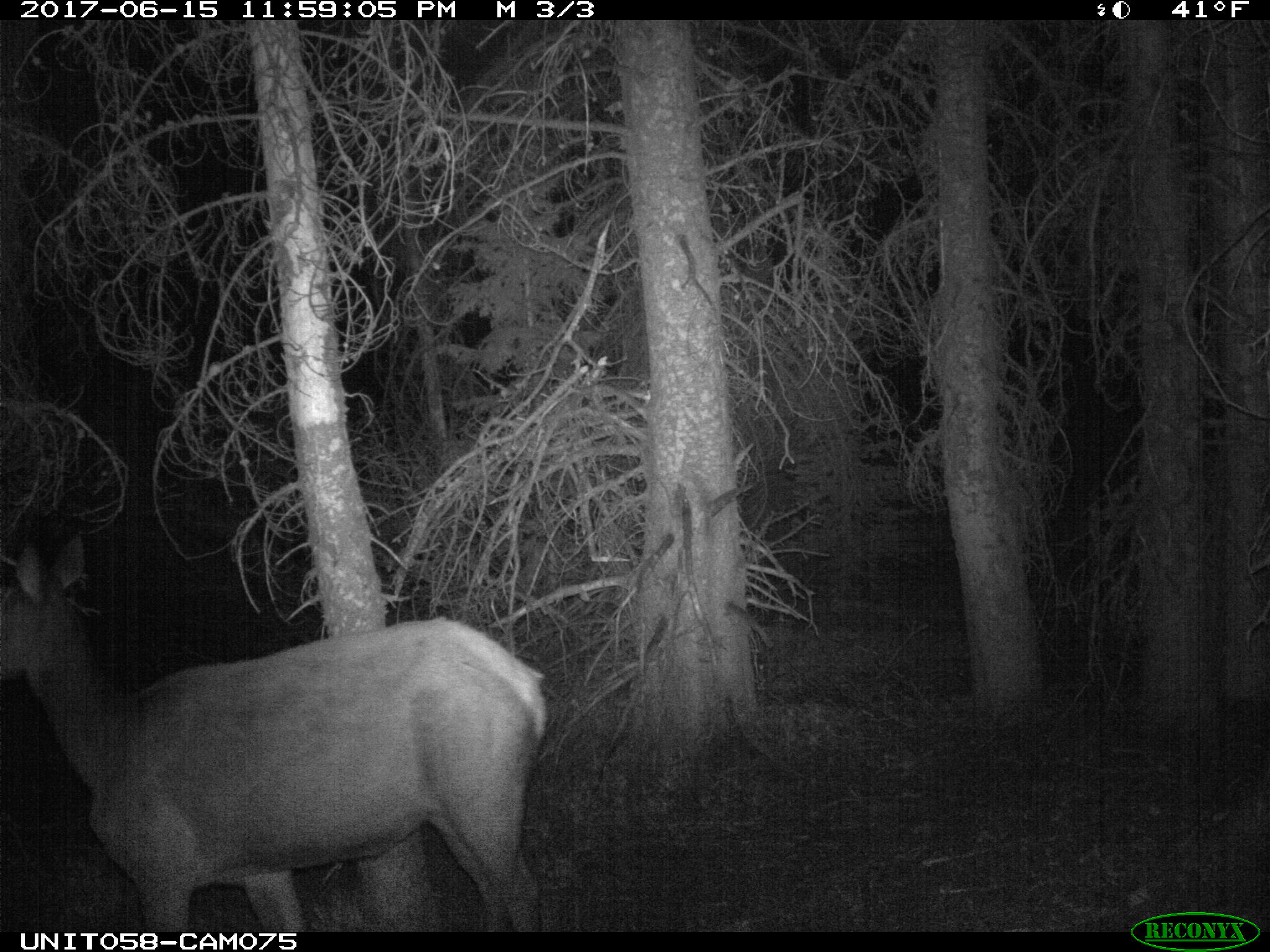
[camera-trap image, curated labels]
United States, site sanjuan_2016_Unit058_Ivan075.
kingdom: Animalia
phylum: Chordata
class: Mammalia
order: Artiodactyla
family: Cervidae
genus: Cervus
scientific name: Cervus elaphus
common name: red deer